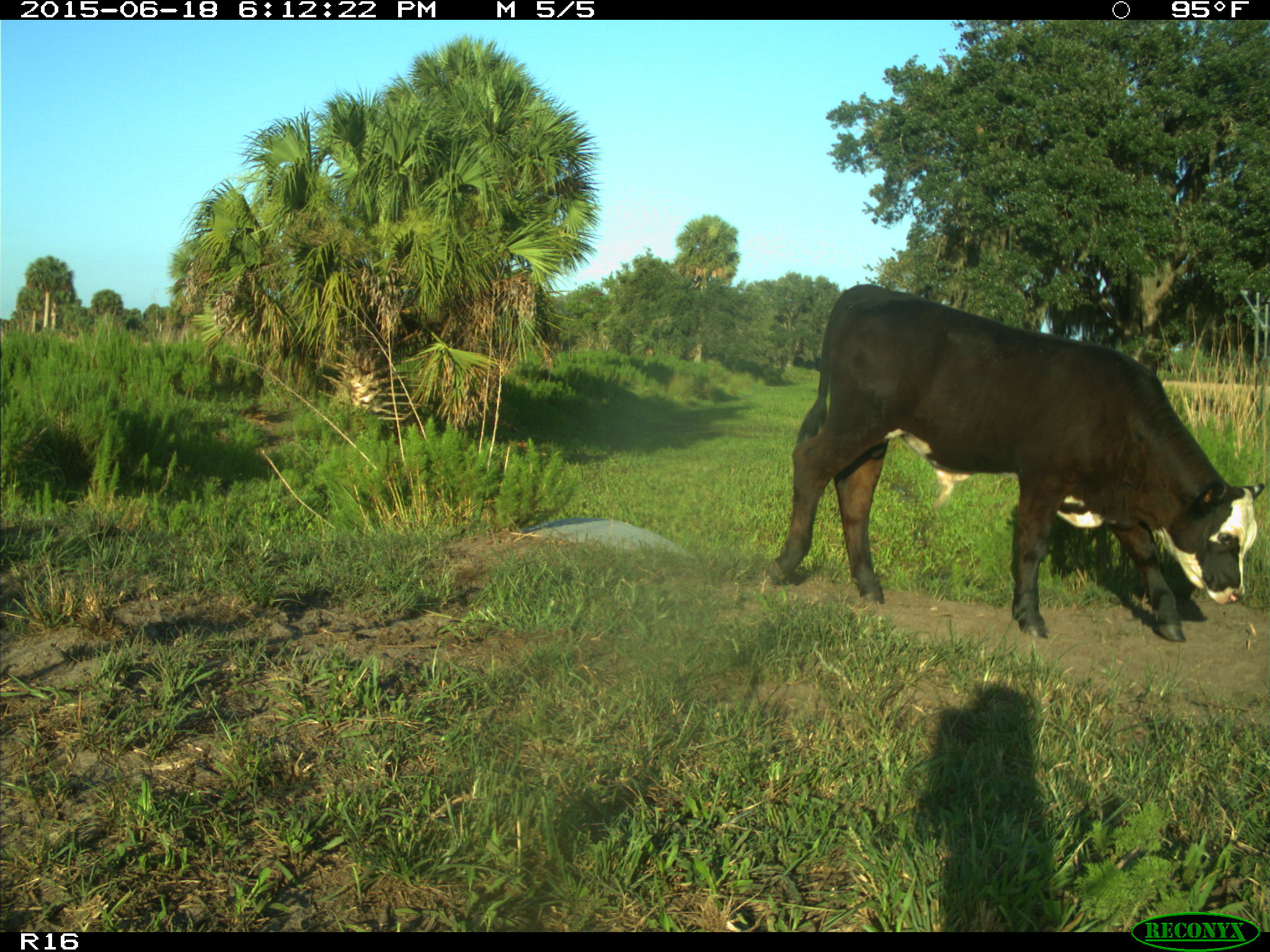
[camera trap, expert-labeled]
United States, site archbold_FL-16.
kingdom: Animalia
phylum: Chordata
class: Mammalia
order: Artiodactyla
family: Bovidae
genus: Bos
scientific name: Bos taurus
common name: domestic cow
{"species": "Bos taurus (domestic cow)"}